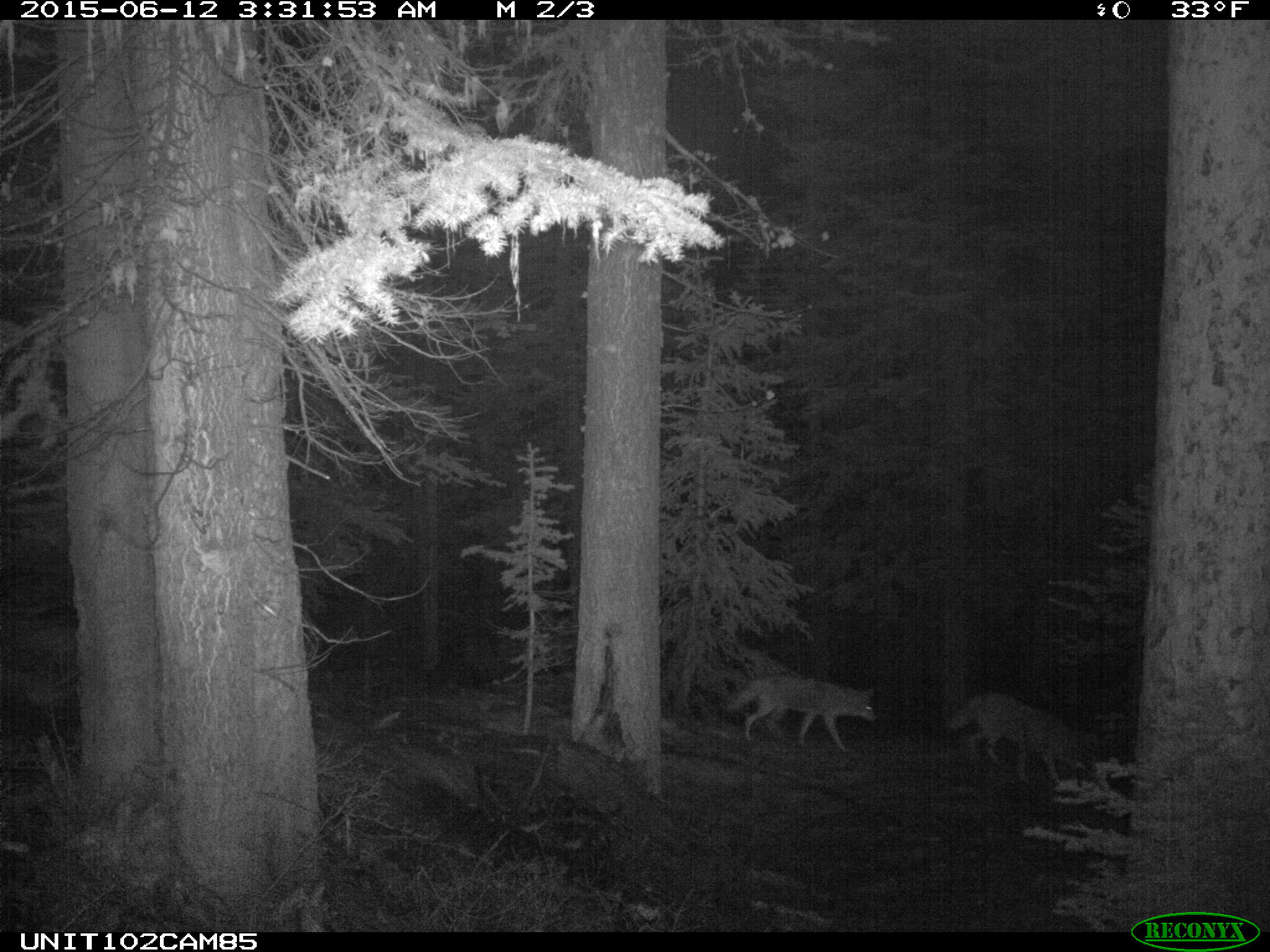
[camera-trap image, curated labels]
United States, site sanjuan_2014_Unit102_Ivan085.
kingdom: Animalia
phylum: Chordata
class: Mammalia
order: Carnivora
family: Canidae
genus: Canis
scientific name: Canis latrans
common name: coyote